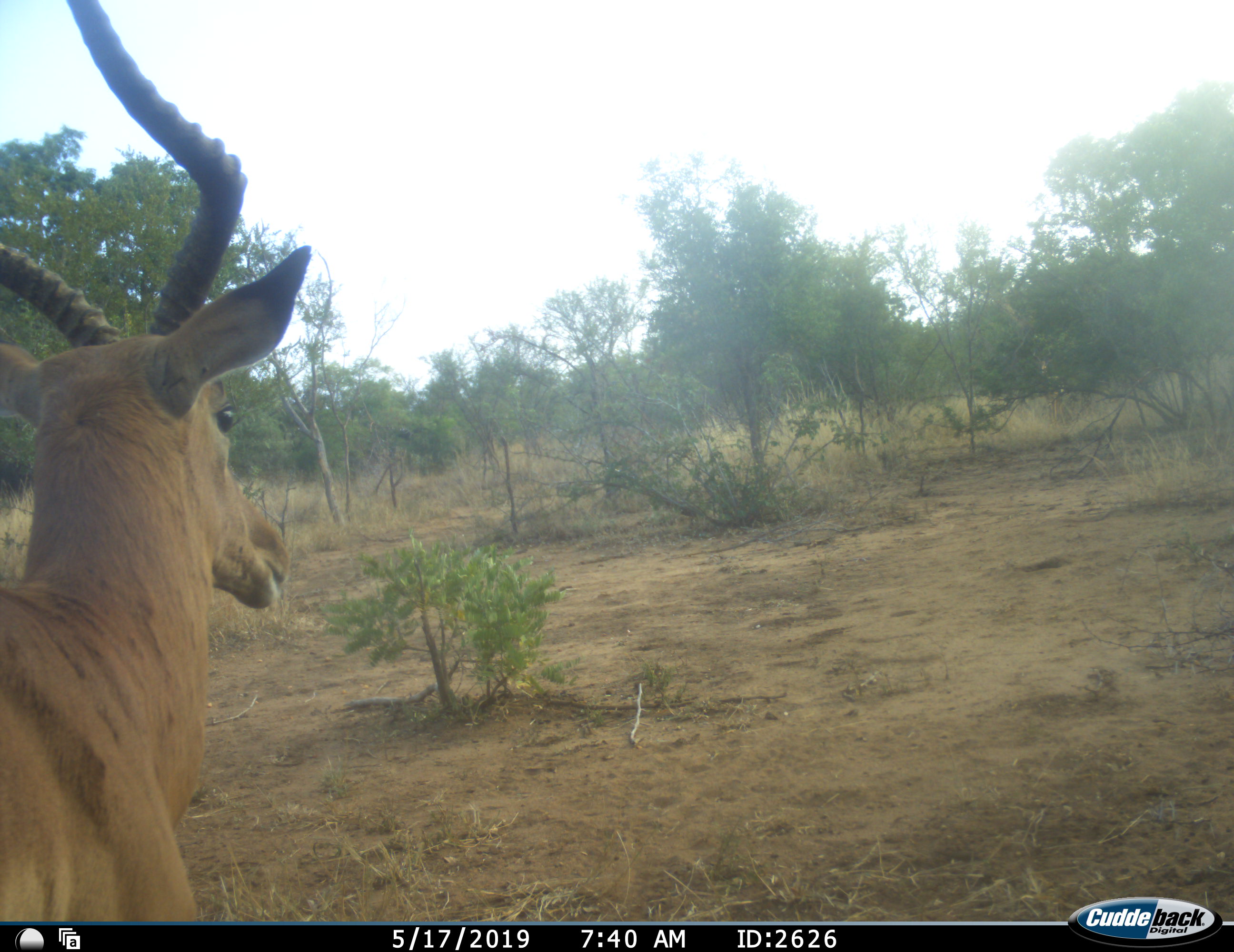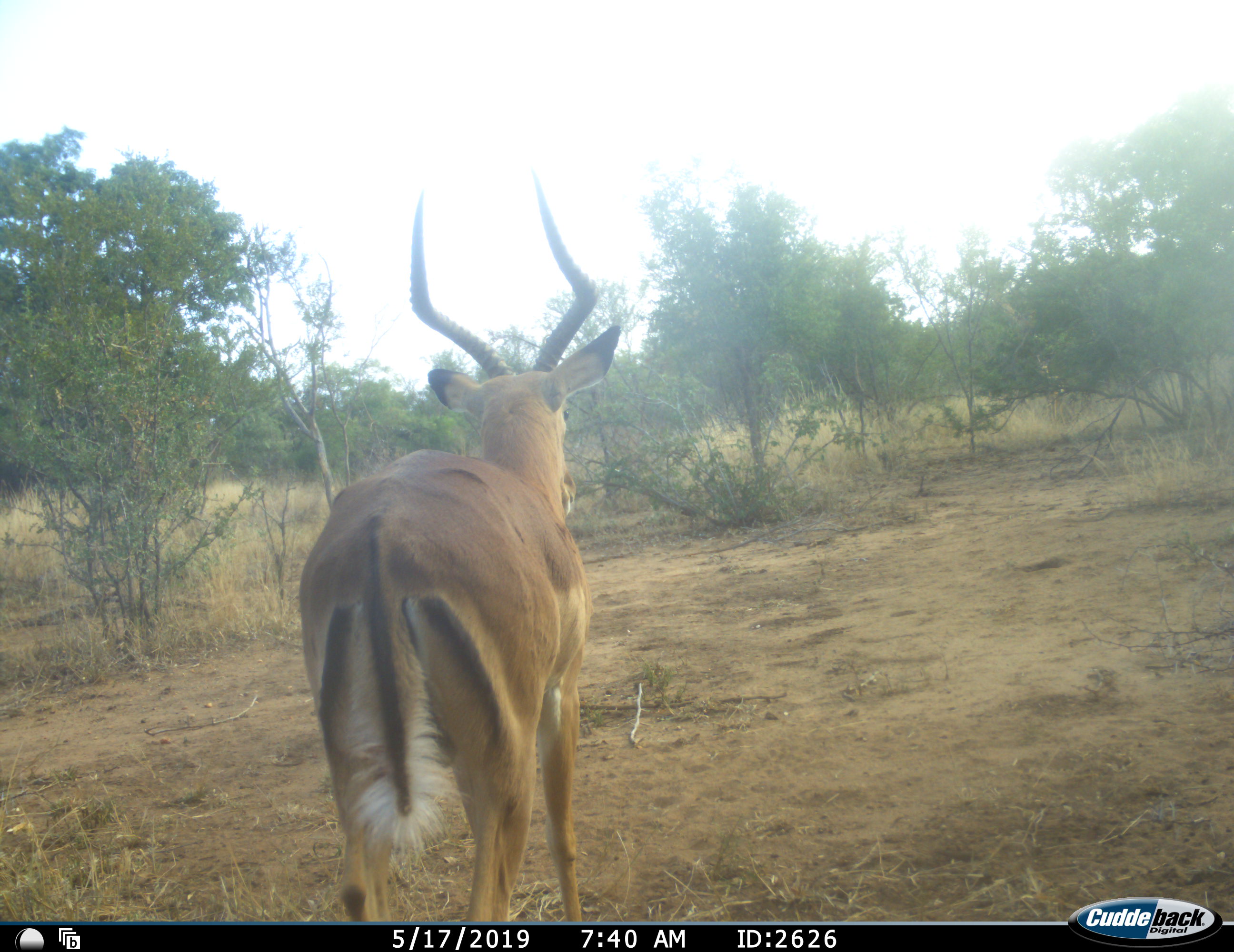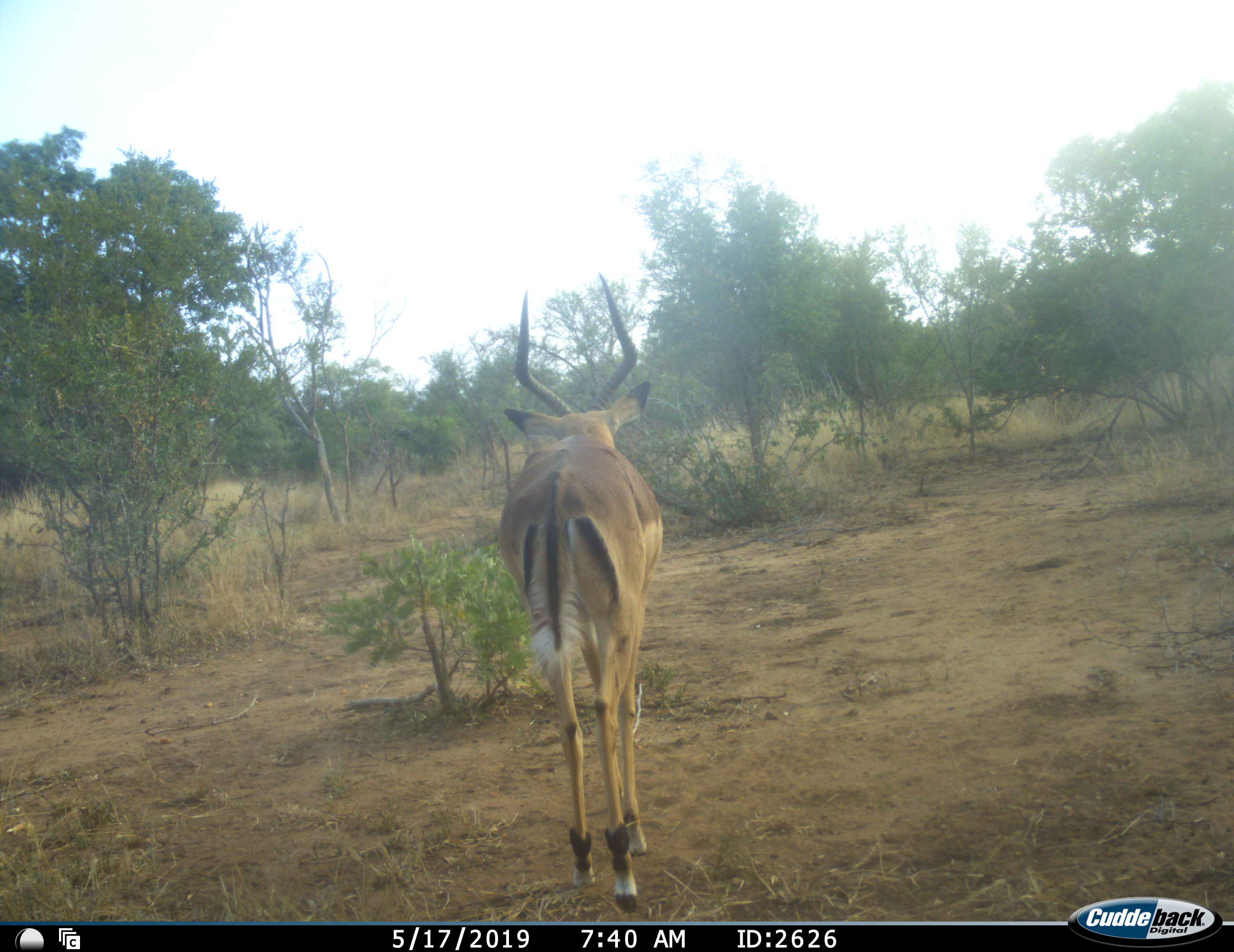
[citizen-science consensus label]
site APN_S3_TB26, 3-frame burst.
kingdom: Animalia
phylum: Chordata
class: Mammalia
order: Artiodactyla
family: Bovidae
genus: Aepyceros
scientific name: Aepyceros melampus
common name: impala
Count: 1.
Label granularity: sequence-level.